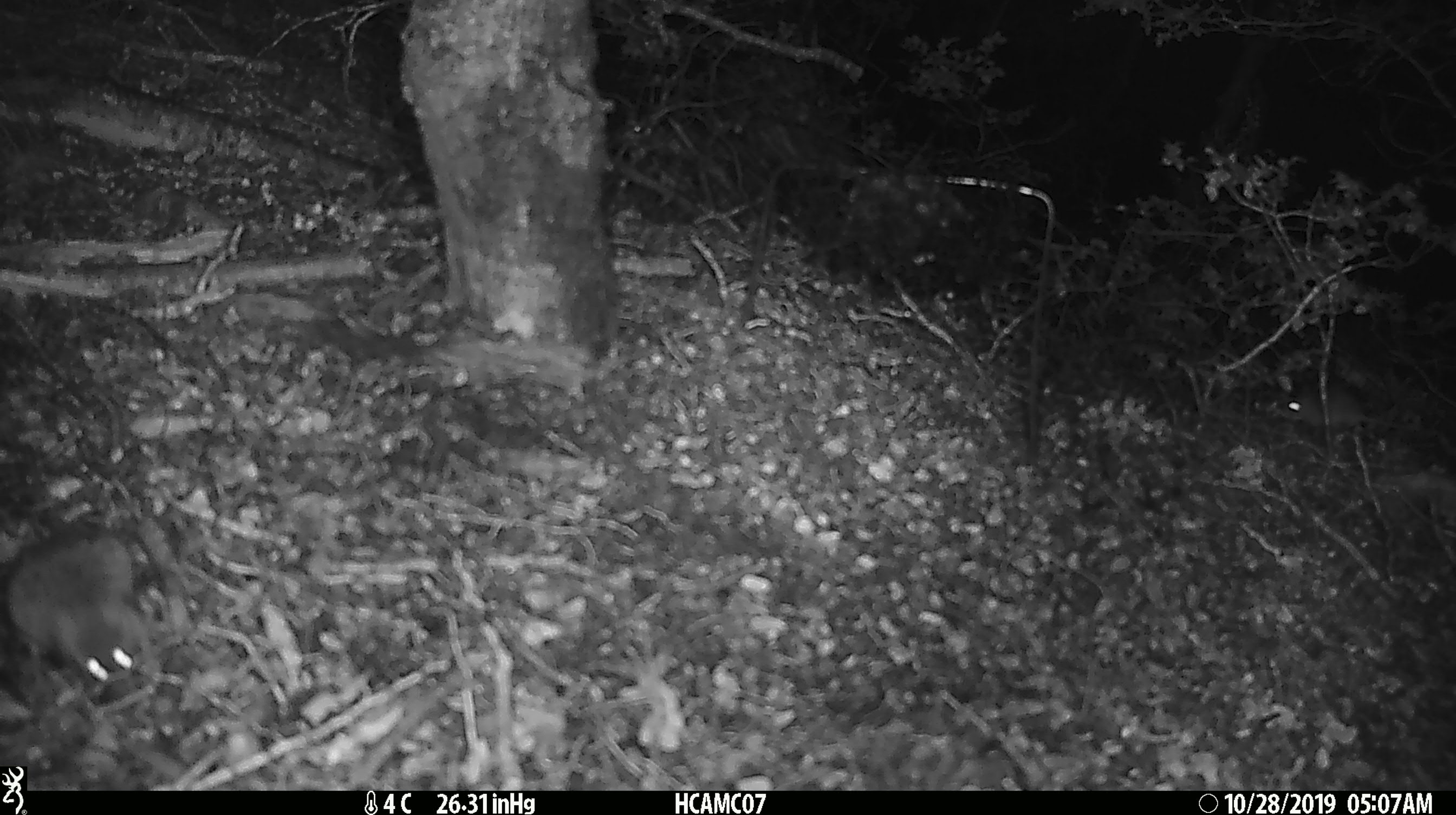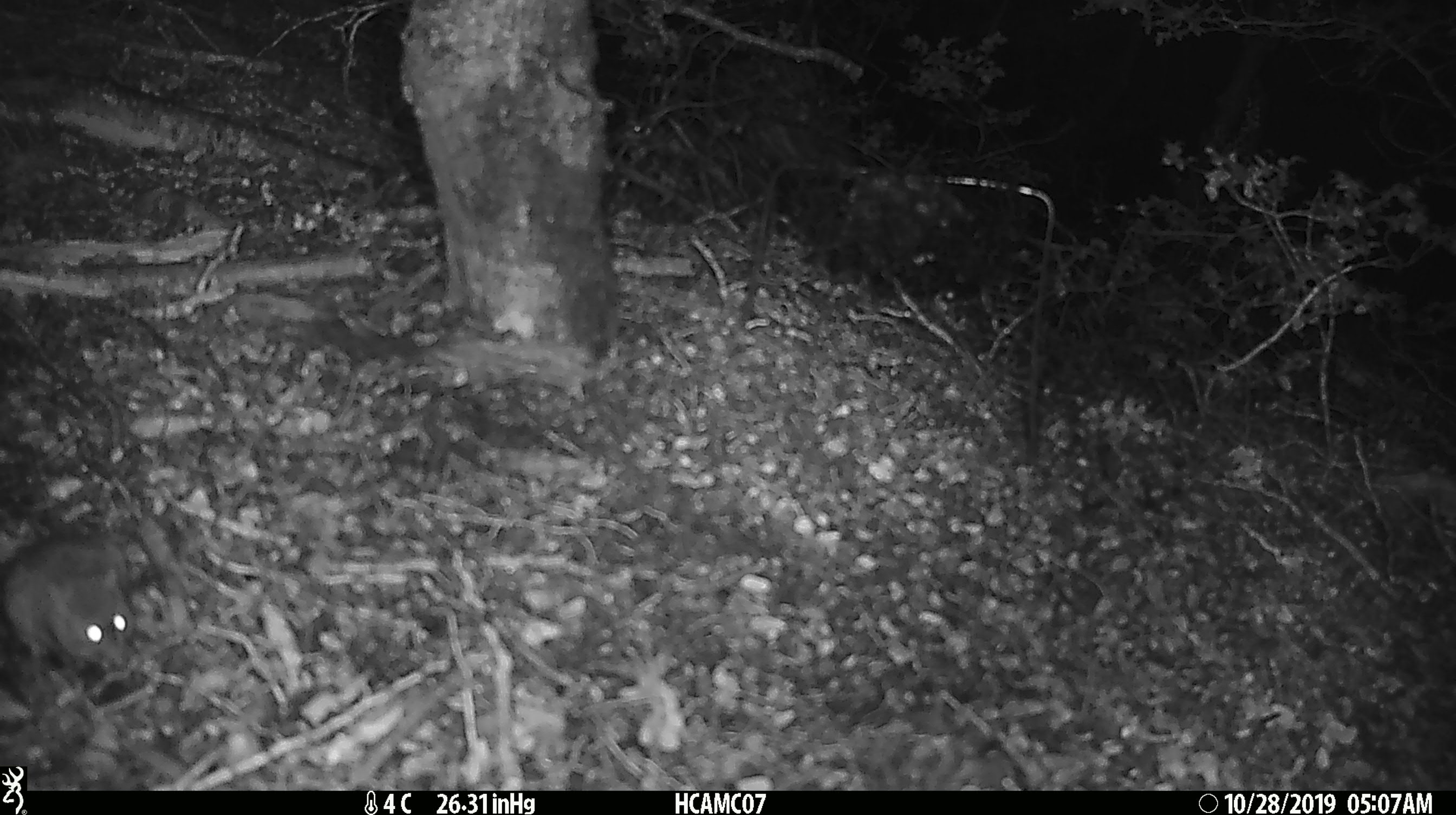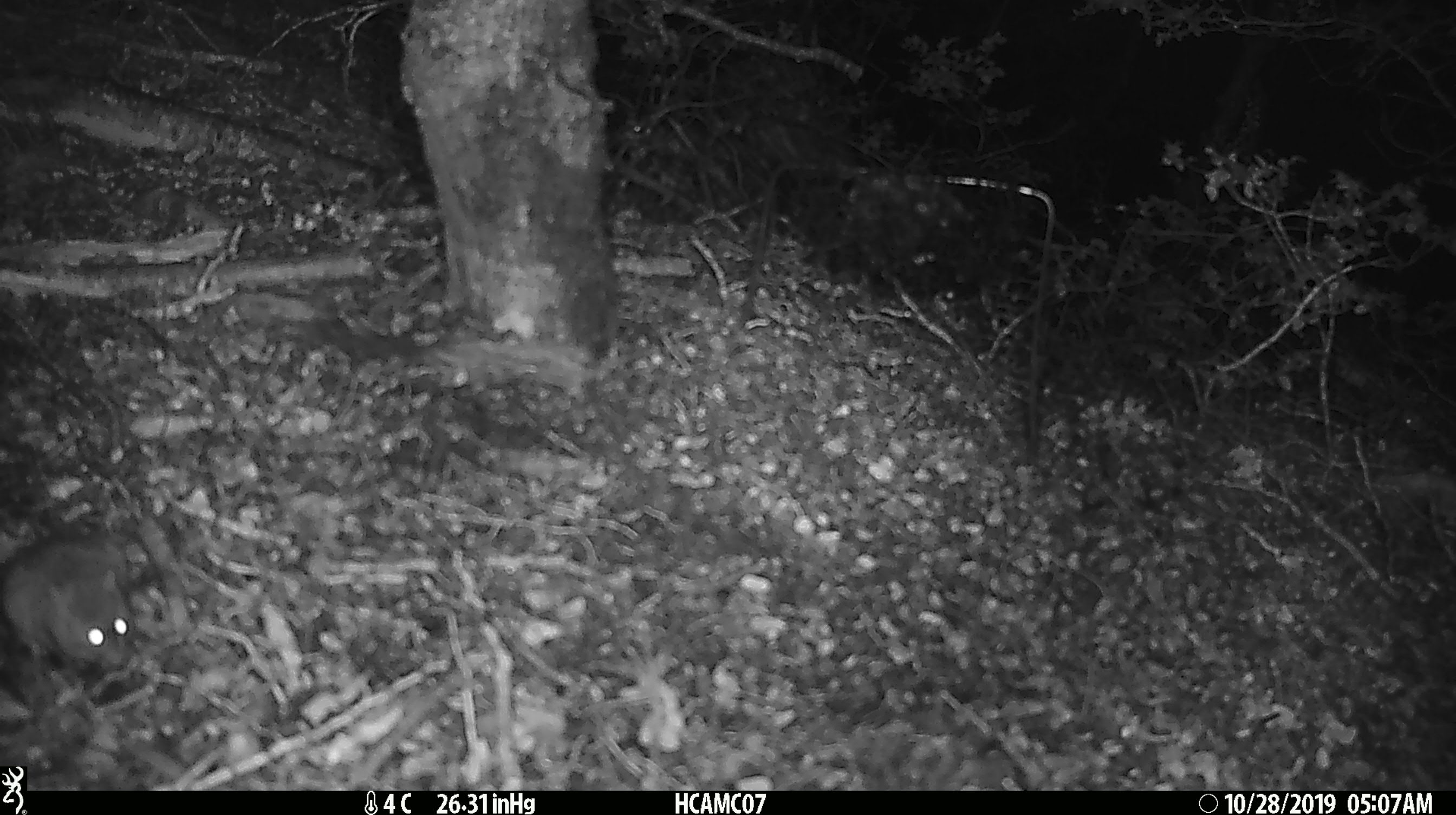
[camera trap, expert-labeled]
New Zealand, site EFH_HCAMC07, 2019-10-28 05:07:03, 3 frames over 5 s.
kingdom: Animalia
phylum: Chordata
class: Mammalia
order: Rodentia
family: Muridae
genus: Mus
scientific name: Mus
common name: mouse